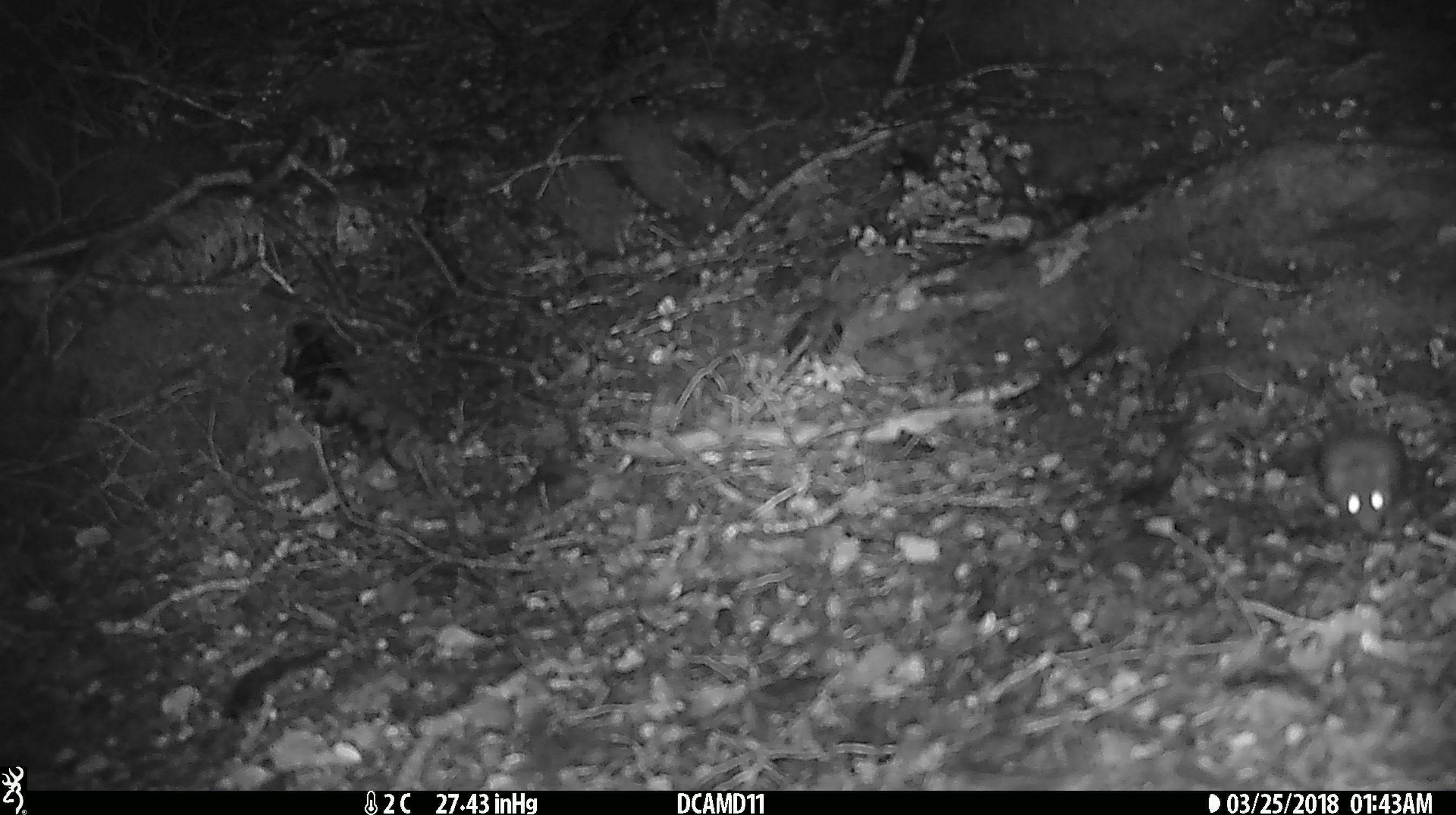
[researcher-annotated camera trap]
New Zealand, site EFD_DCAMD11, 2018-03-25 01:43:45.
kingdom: Animalia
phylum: Chordata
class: Mammalia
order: Rodentia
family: Muridae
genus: Mus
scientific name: Mus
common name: mouse